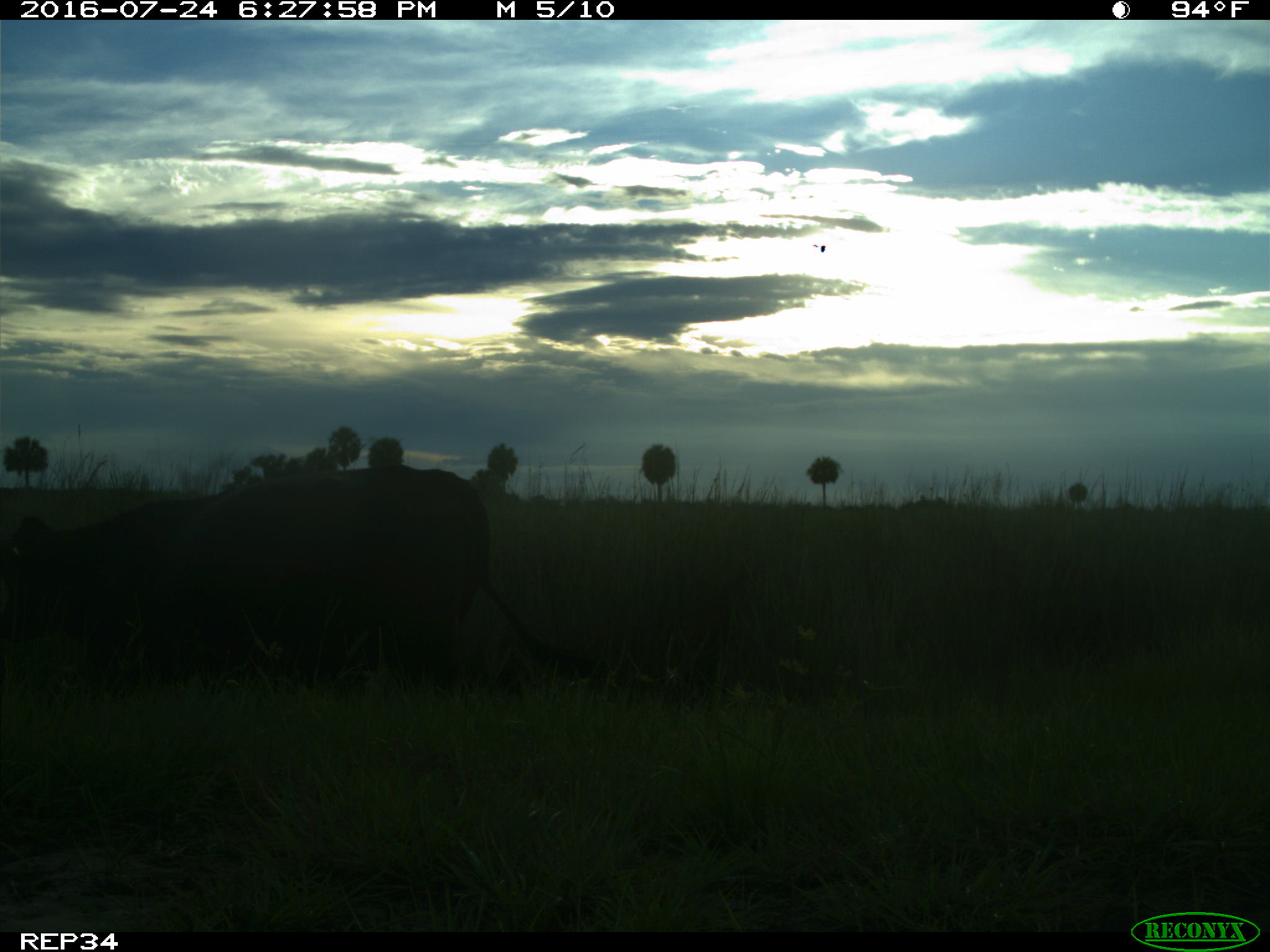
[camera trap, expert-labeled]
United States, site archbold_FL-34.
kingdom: Animalia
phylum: Chordata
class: Mammalia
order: Artiodactyla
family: Bovidae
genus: Bos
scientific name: Bos taurus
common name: domestic cow